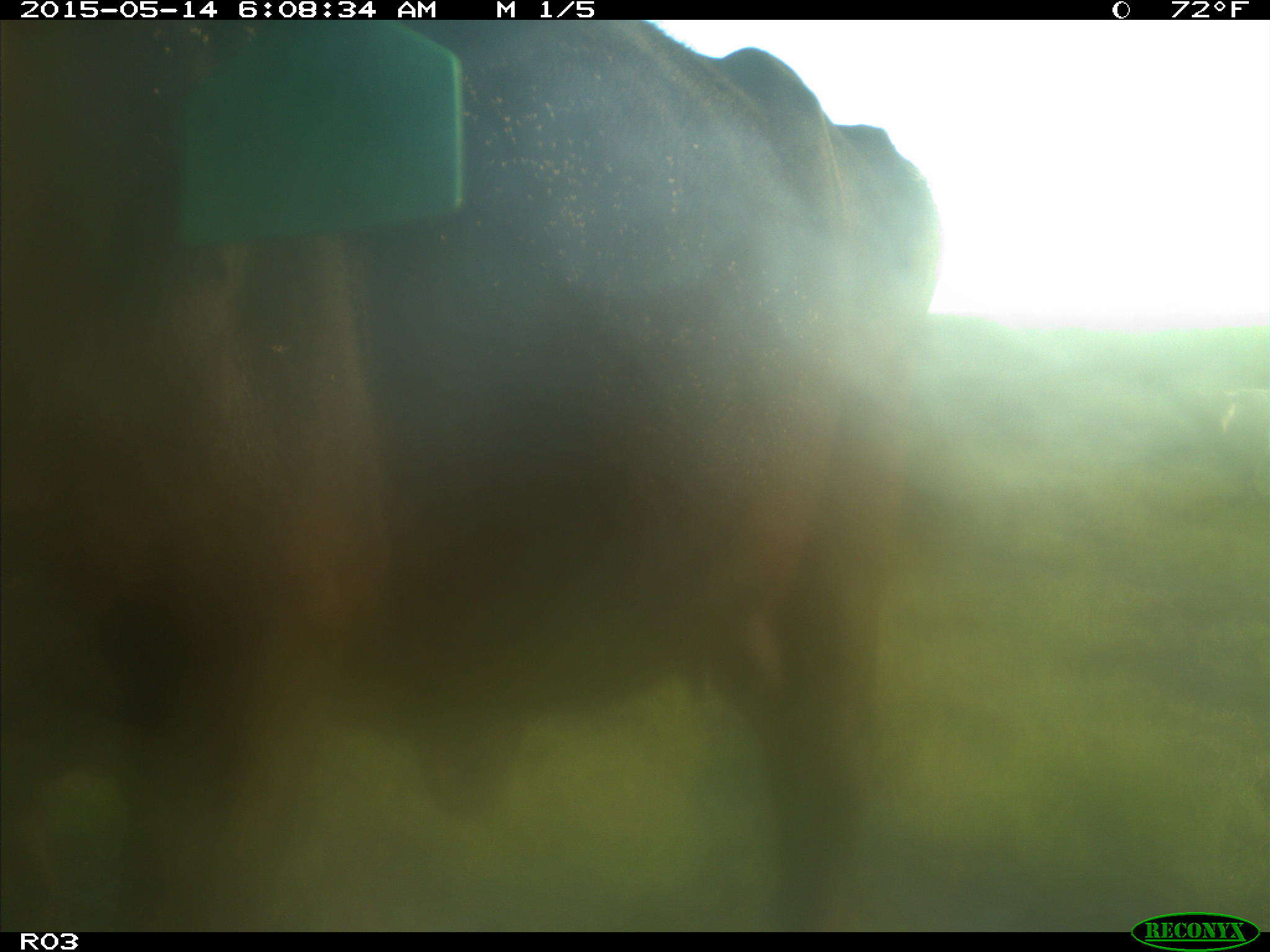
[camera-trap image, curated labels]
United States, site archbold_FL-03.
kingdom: Animalia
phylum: Chordata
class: Mammalia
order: Artiodactyla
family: Bovidae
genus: Bos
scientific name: Bos taurus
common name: domestic cow